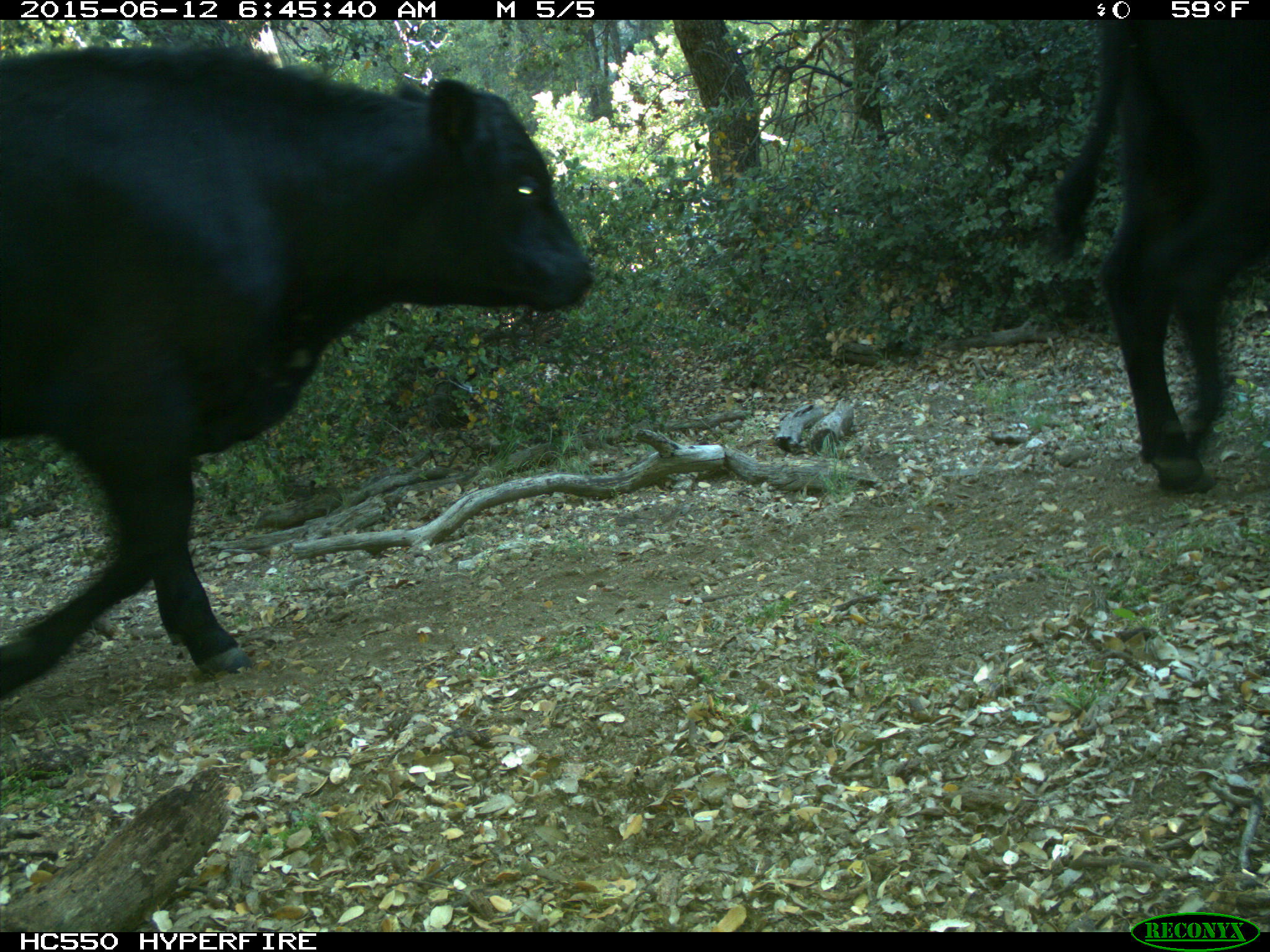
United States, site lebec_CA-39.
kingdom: Animalia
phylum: Chordata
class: Mammalia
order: Artiodactyla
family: Bovidae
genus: Bos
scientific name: Bos taurus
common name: domestic cow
Bos taurus (domestic cow).